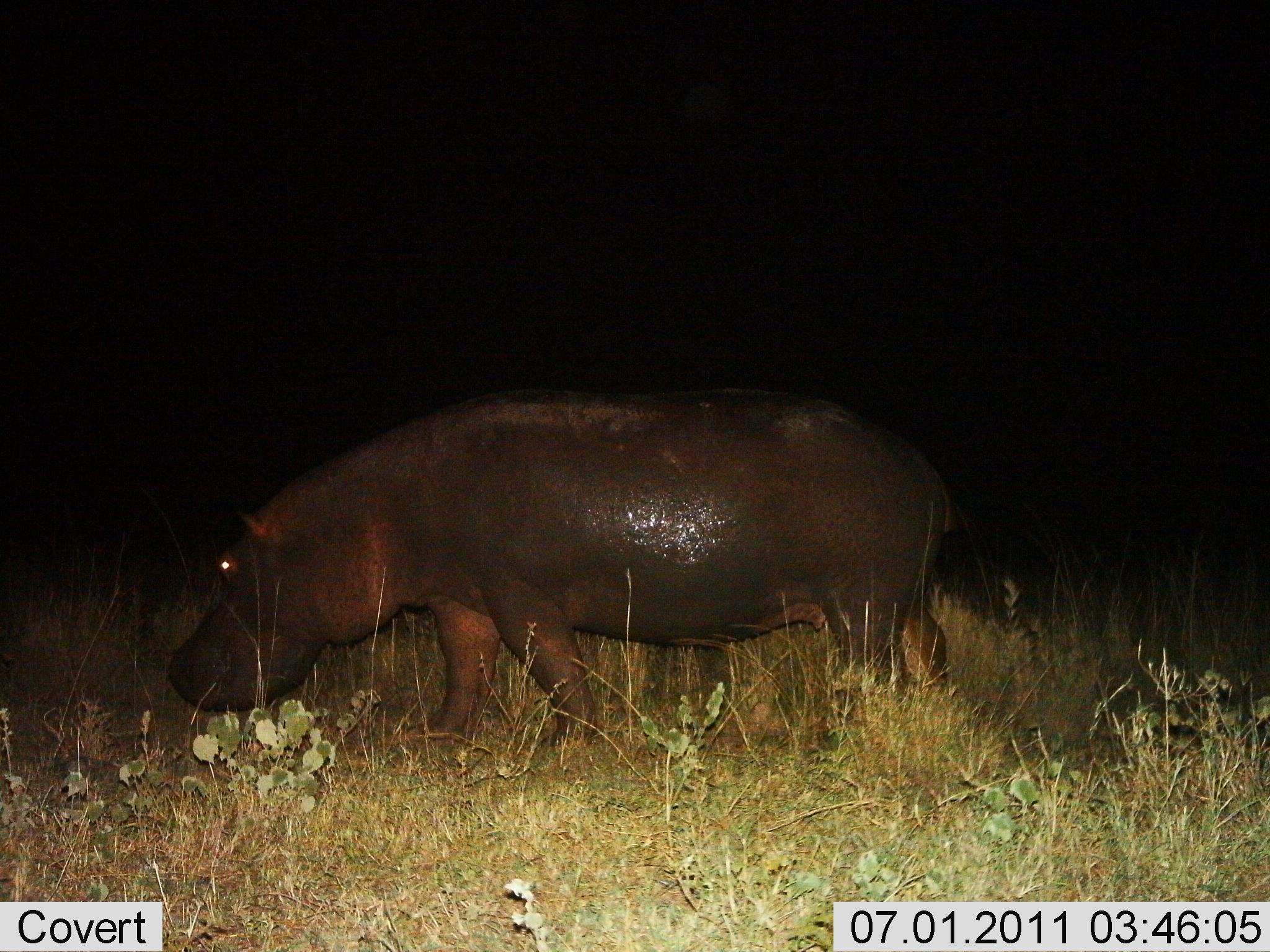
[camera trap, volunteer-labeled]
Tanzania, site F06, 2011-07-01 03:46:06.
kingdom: Animalia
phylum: Chordata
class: Mammalia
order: Artiodactyla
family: Hippopotamidae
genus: Hippopotamus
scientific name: Hippopotamus amphibius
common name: hippopotamus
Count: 1.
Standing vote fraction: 55%.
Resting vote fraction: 0%.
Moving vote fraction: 45%.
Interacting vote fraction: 0%.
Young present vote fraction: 0%.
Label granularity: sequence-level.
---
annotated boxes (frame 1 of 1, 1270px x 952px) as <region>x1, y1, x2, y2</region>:
animal: <region>164, 387, 955, 755</region>